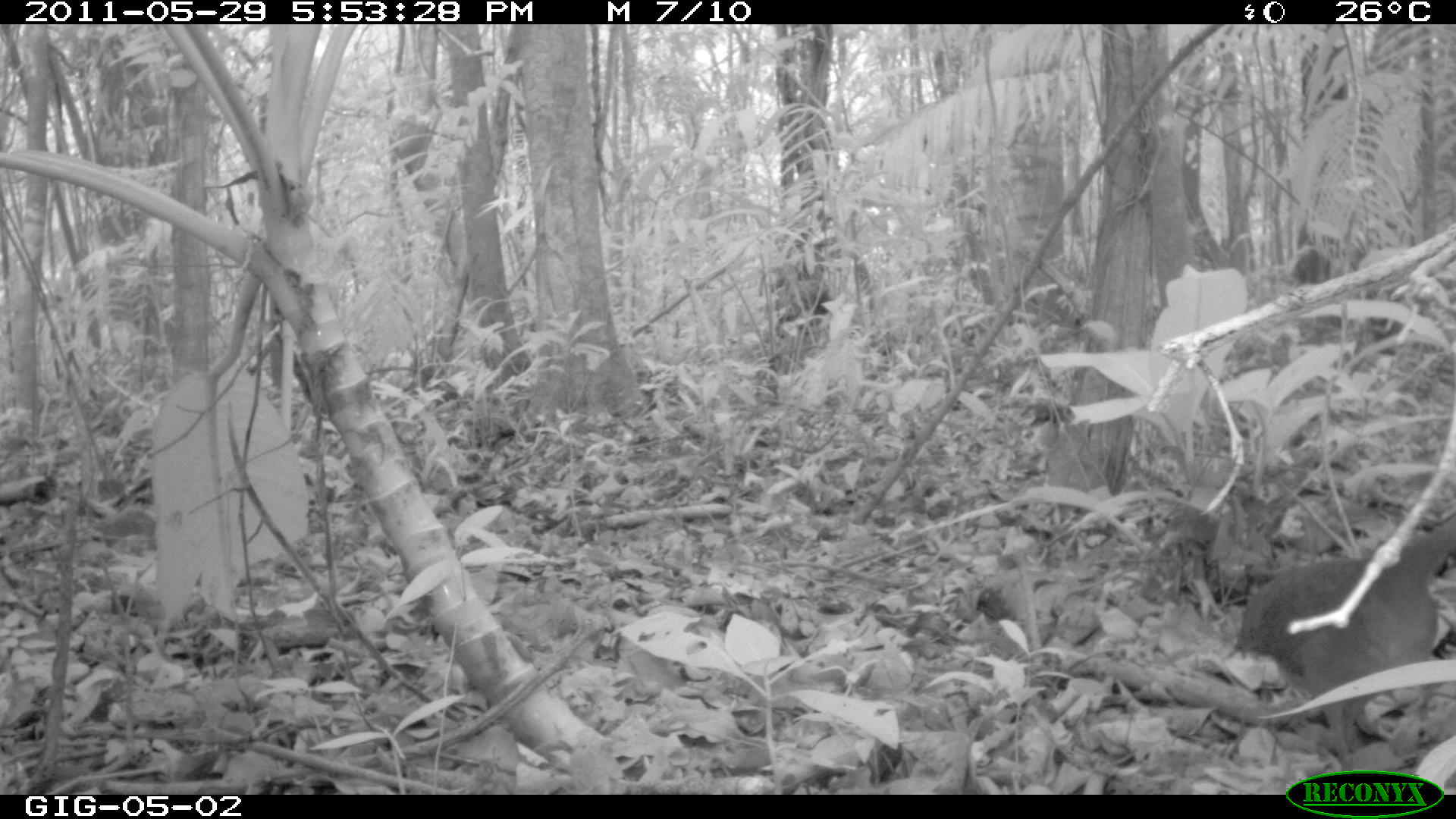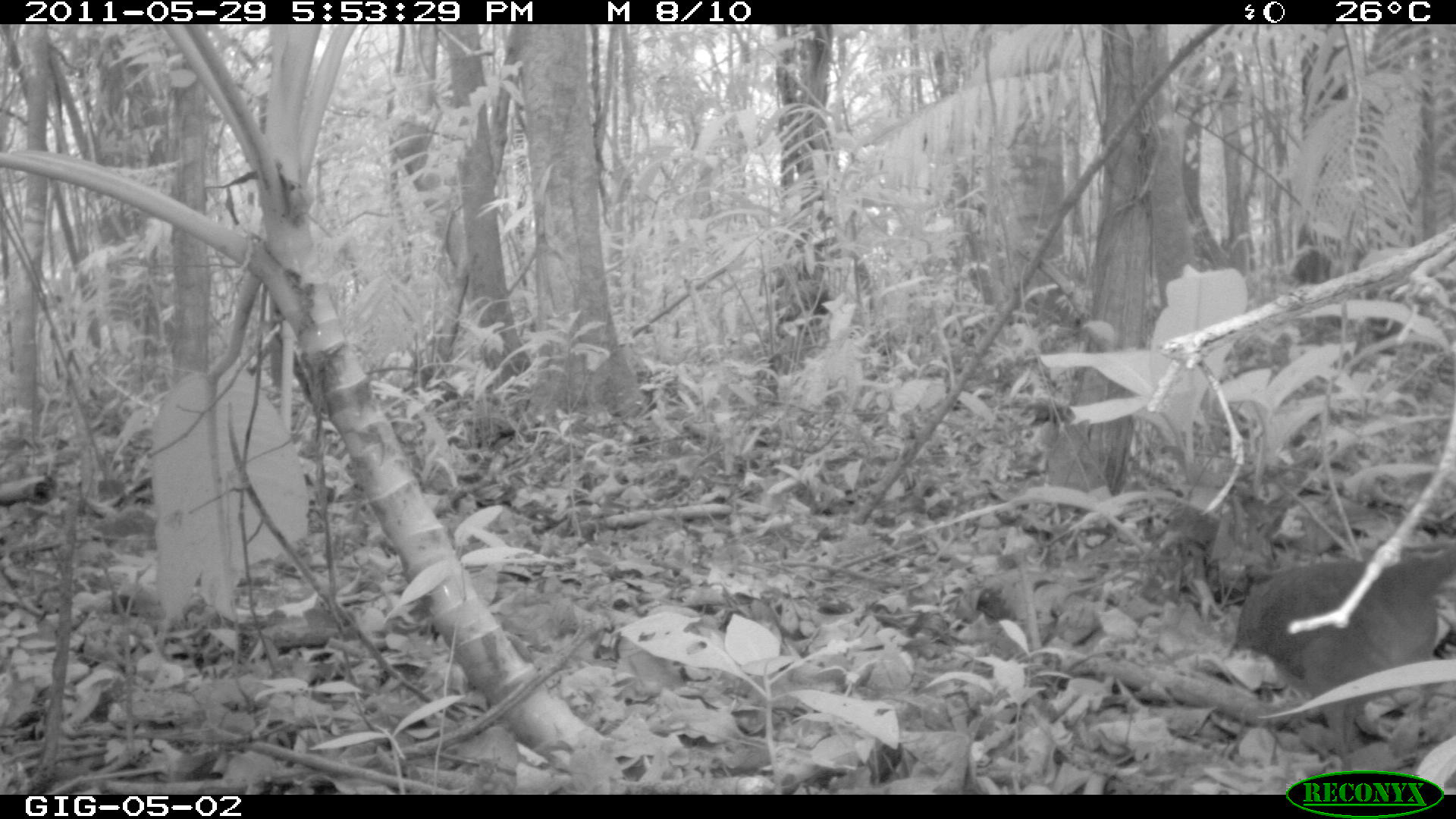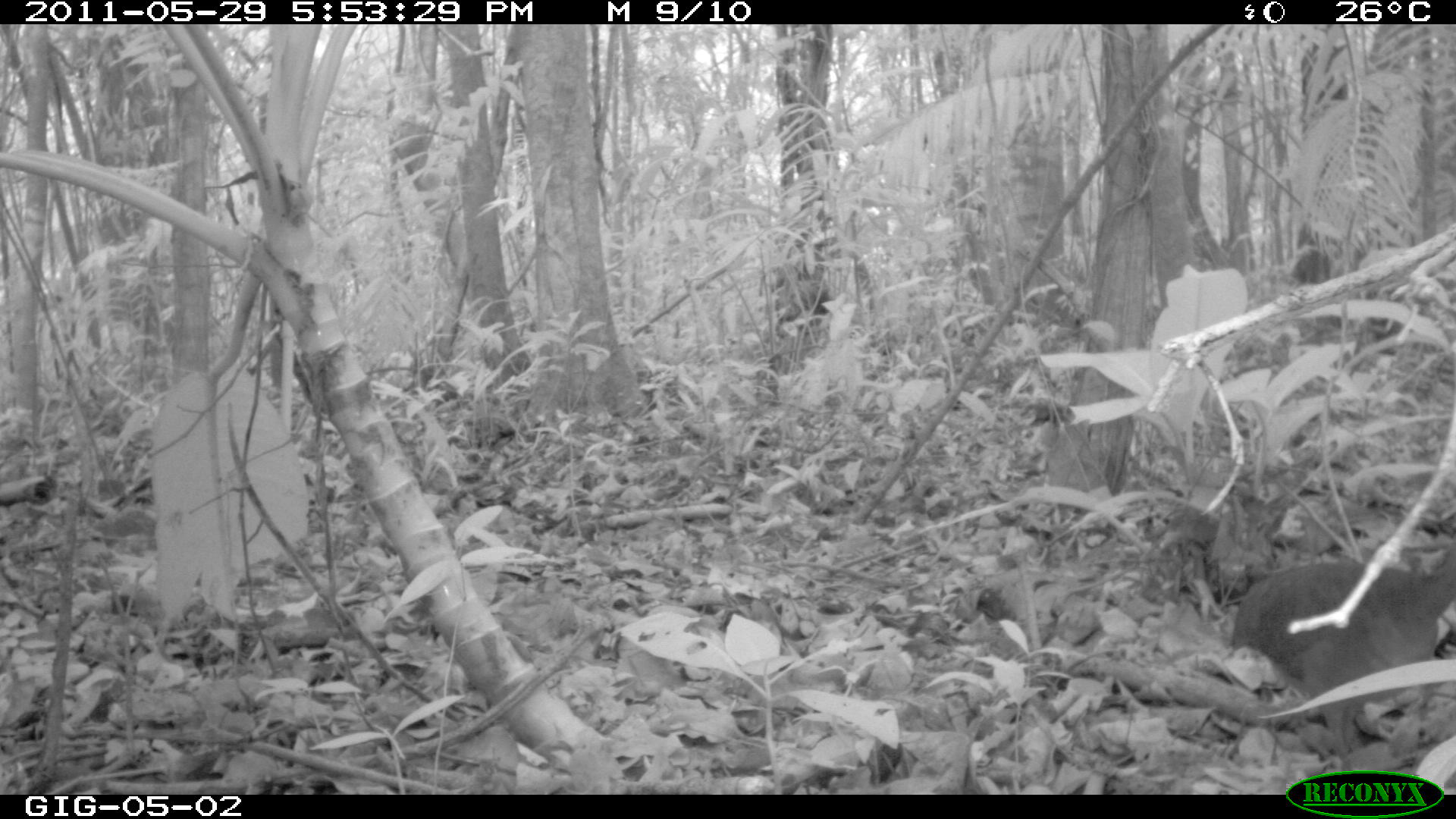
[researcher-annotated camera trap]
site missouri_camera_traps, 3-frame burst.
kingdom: Animalia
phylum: Chordata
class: Aves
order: Tinamiformes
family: Tinamidae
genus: Tinamus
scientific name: Tinamus major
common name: great tinamou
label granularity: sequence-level